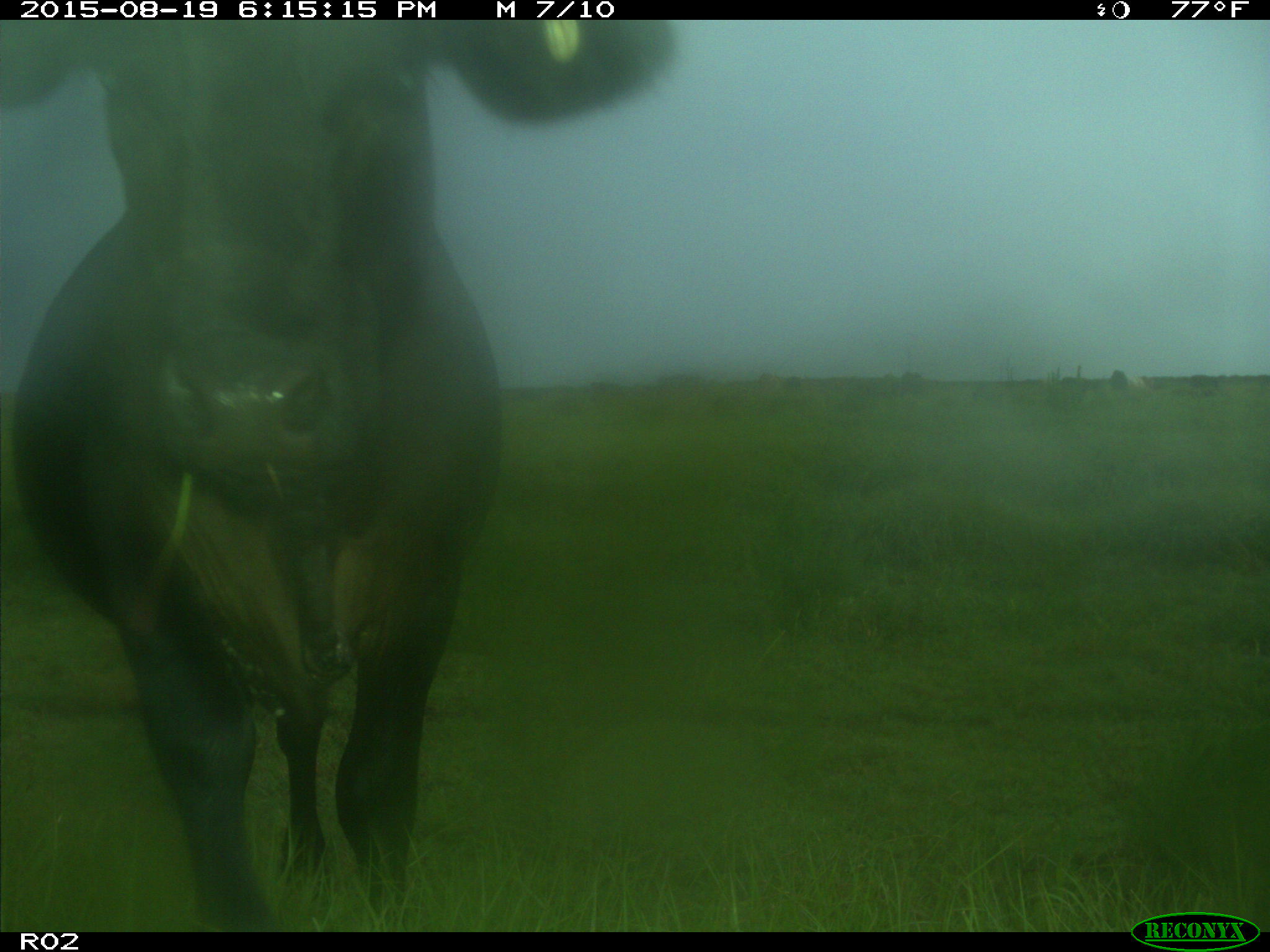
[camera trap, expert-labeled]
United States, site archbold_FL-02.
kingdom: Animalia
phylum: Chordata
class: Mammalia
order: Artiodactyla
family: Bovidae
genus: Bos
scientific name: Bos taurus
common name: domestic cow